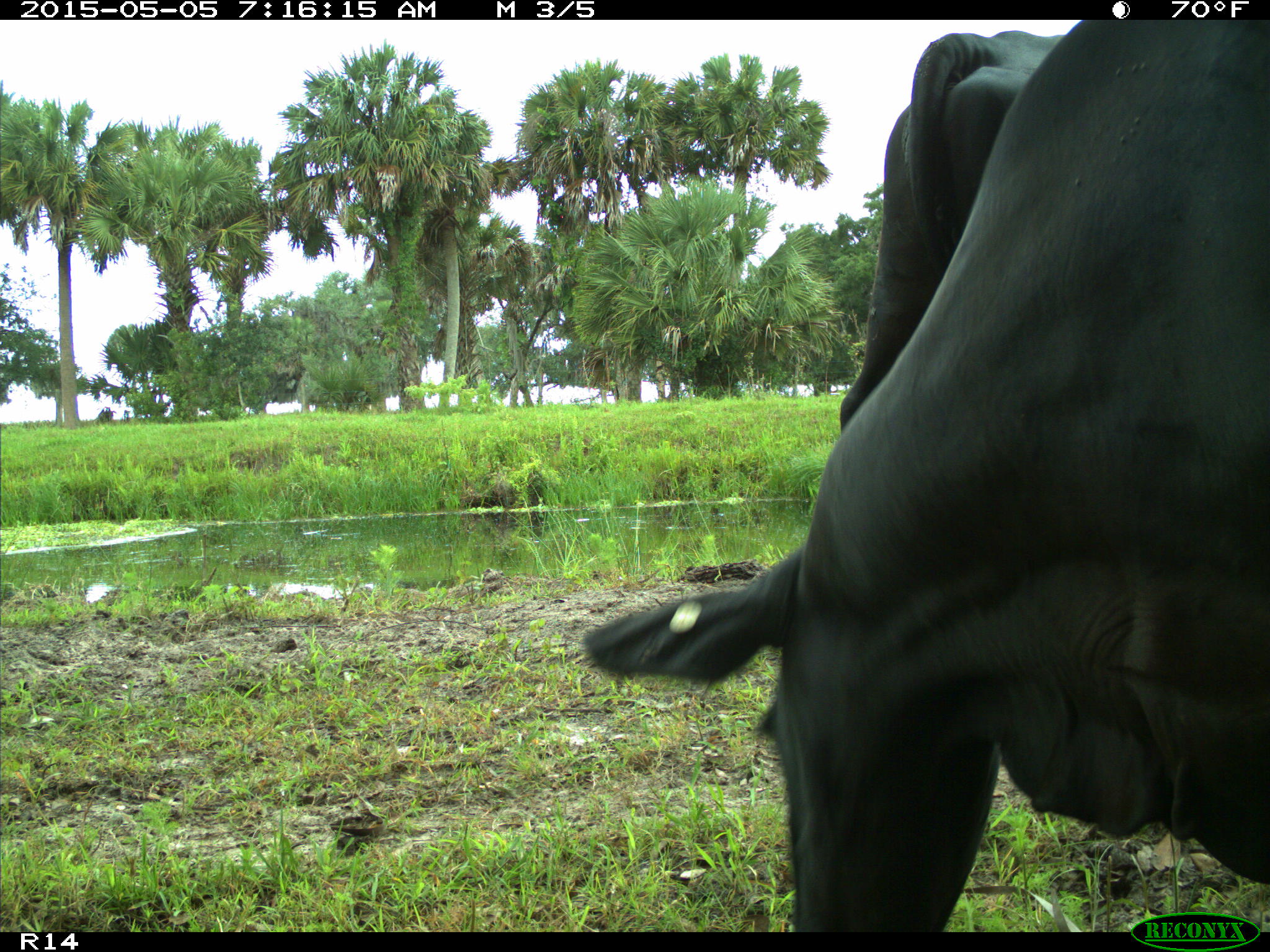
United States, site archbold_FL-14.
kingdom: Animalia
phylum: Chordata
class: Mammalia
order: Artiodactyla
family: Bovidae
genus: Bos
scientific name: Bos taurus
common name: domestic cow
Bos taurus (domestic cow).